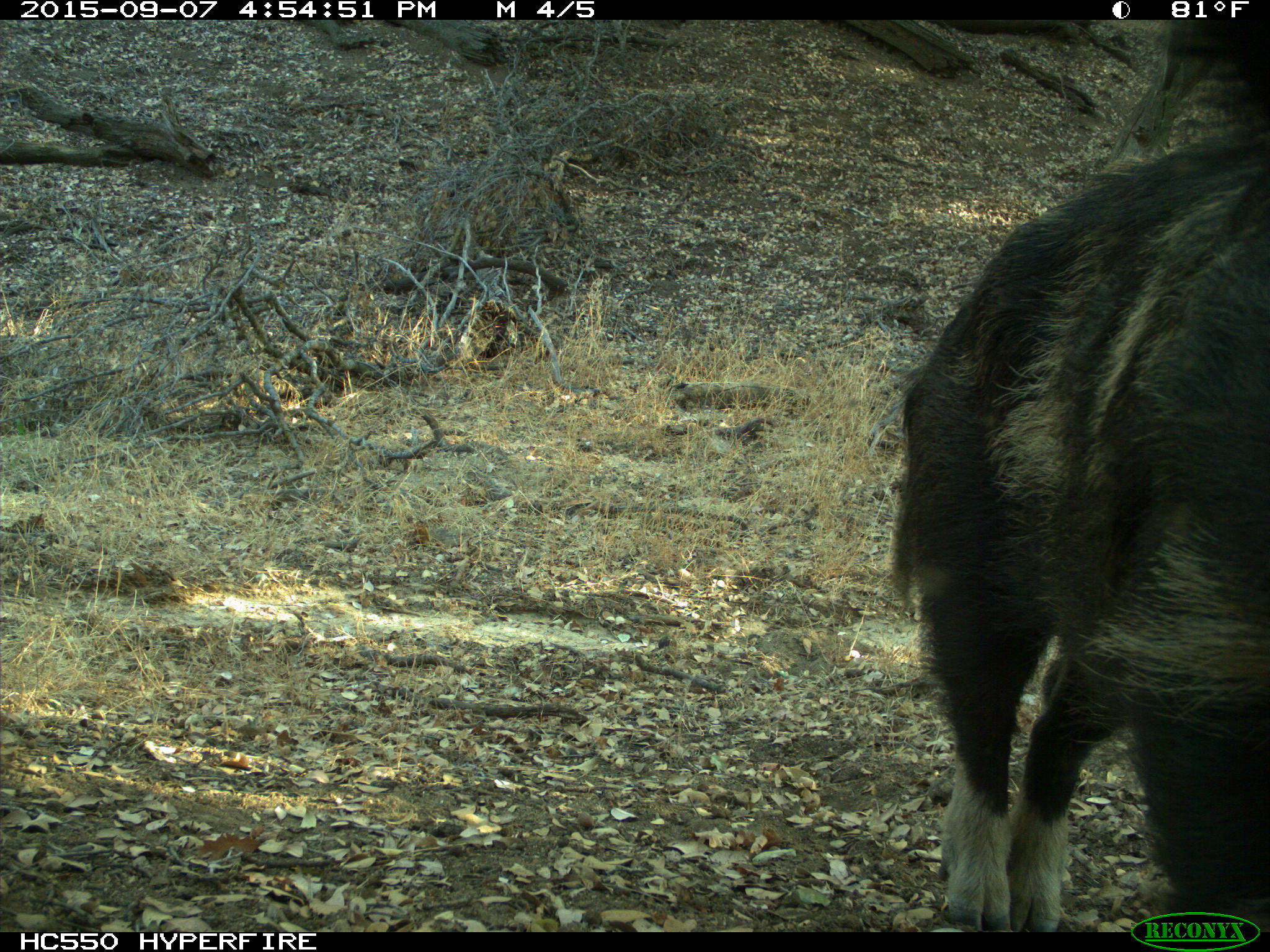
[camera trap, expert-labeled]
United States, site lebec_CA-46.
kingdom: Animalia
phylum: Chordata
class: Mammalia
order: Artiodactyla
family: Suidae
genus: Sus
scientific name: Sus scrofa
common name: wild boar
Sus scrofa (wild boar).